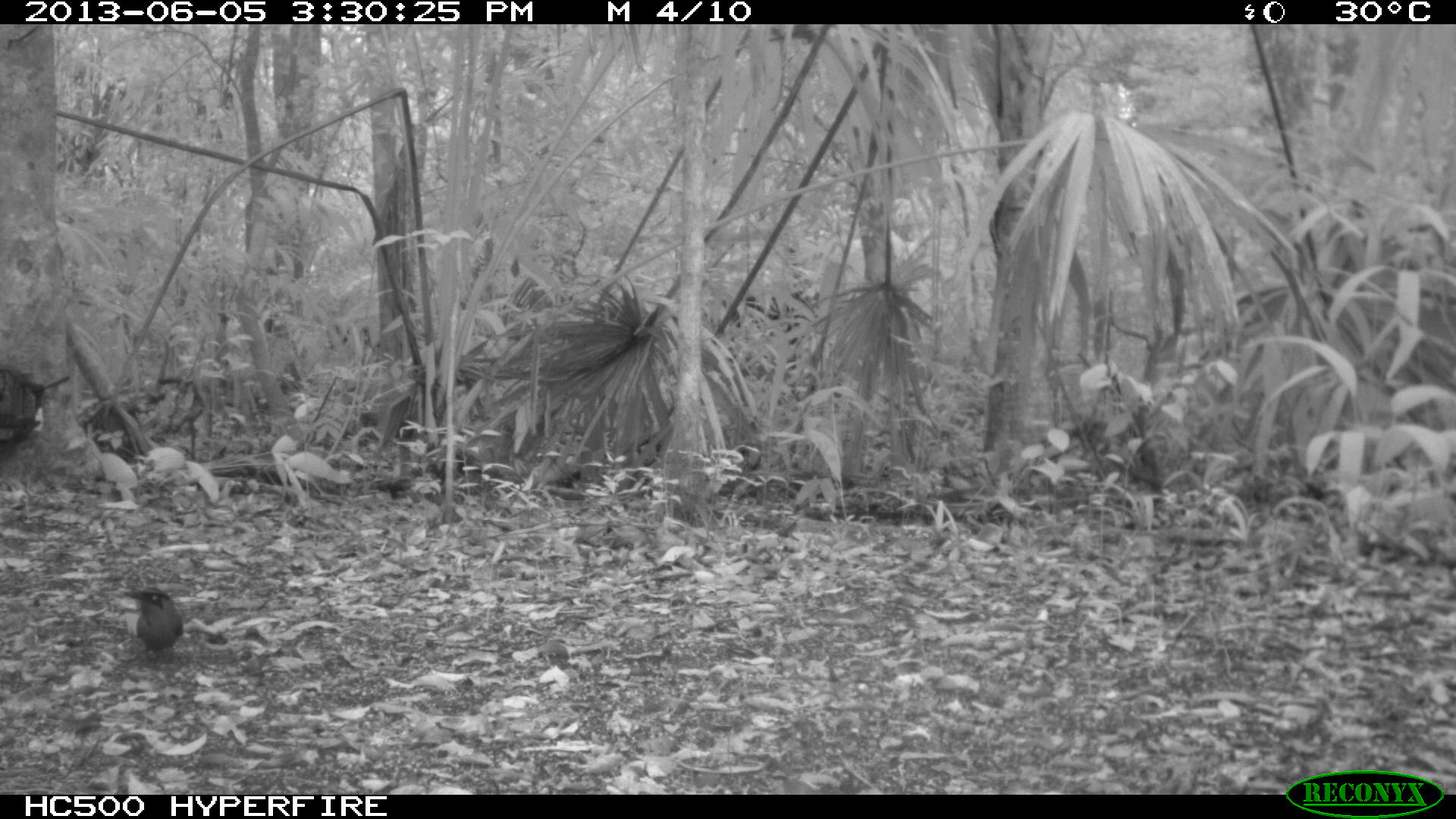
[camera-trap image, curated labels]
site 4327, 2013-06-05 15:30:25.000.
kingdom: Animalia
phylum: Chordata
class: Aves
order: Coraciiformes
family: Momotidae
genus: Momotus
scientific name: Momotus momota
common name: amazonian motmot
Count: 1.